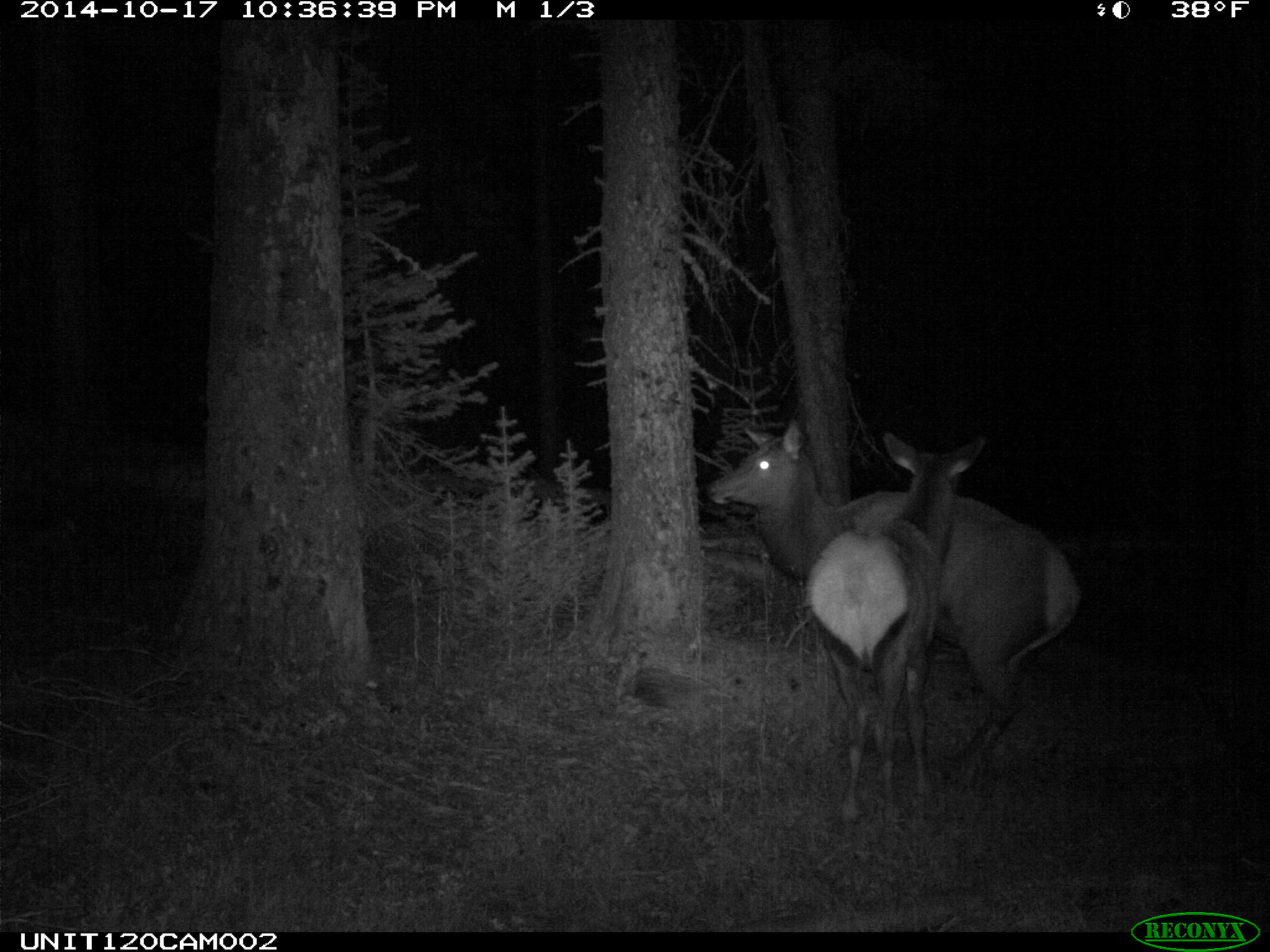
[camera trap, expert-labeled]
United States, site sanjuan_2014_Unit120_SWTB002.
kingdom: Animalia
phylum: Chordata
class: Mammalia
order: Artiodactyla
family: Cervidae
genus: Cervus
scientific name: Cervus elaphus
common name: red deer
Cervus elaphus (red deer).